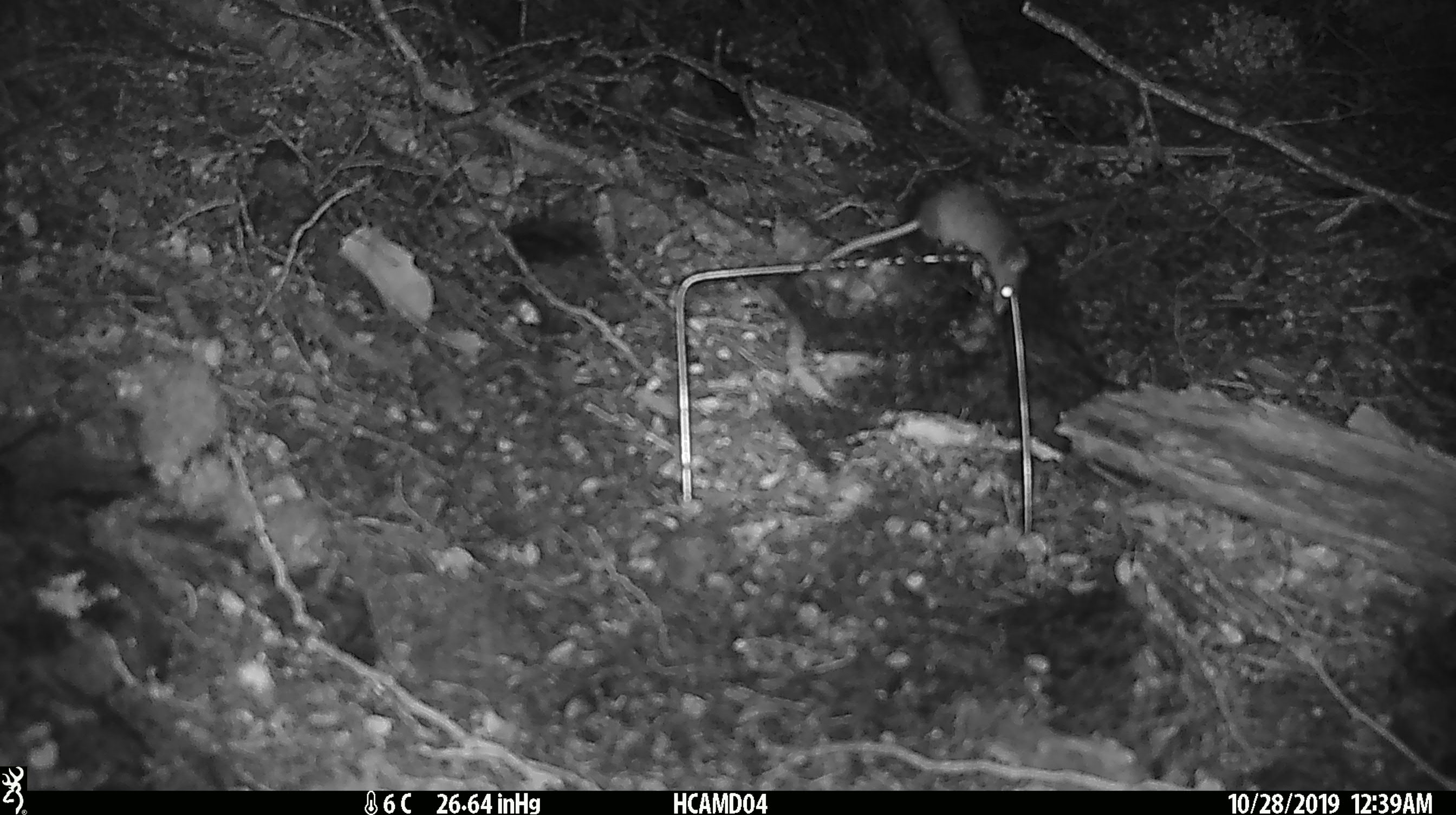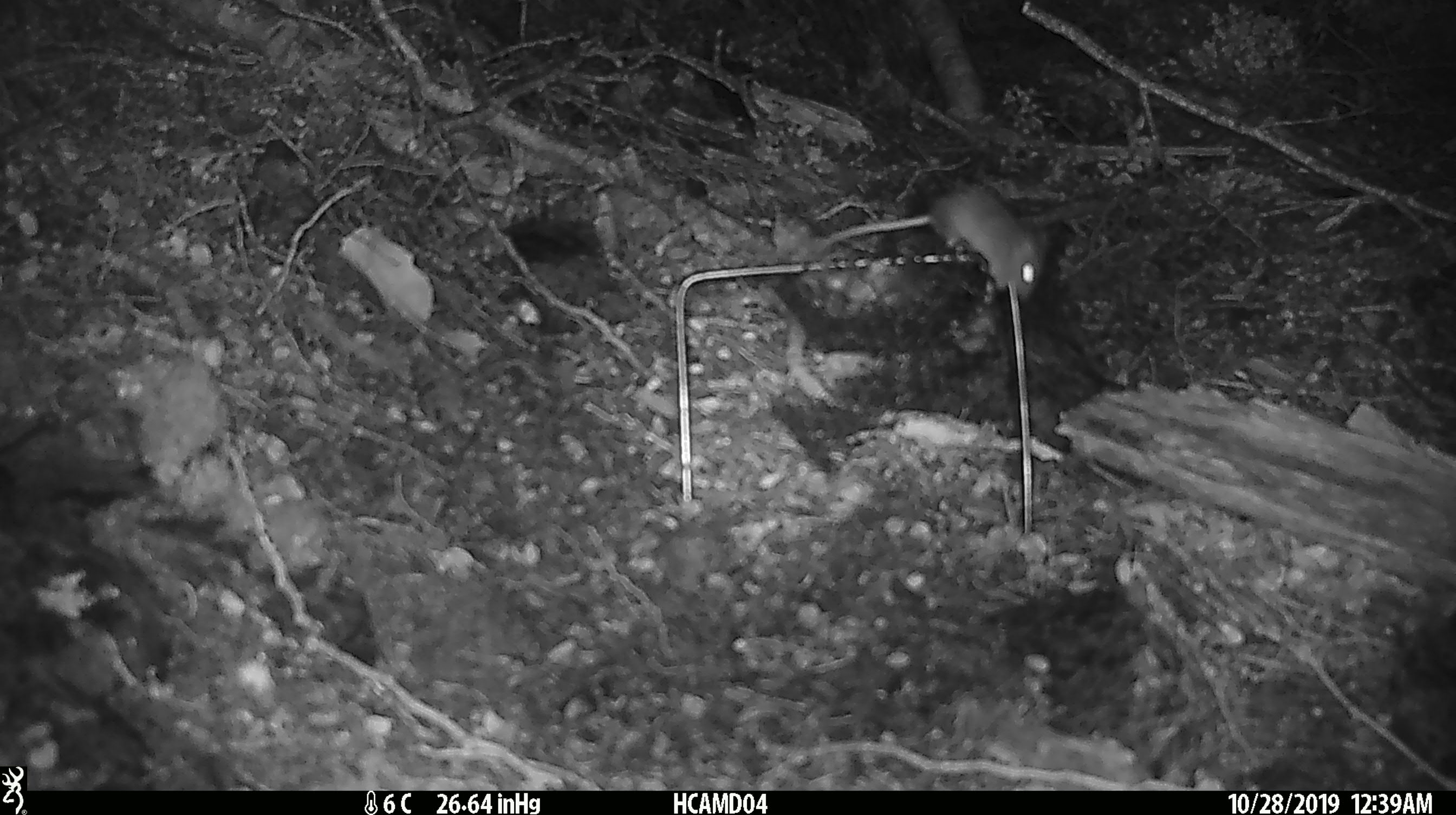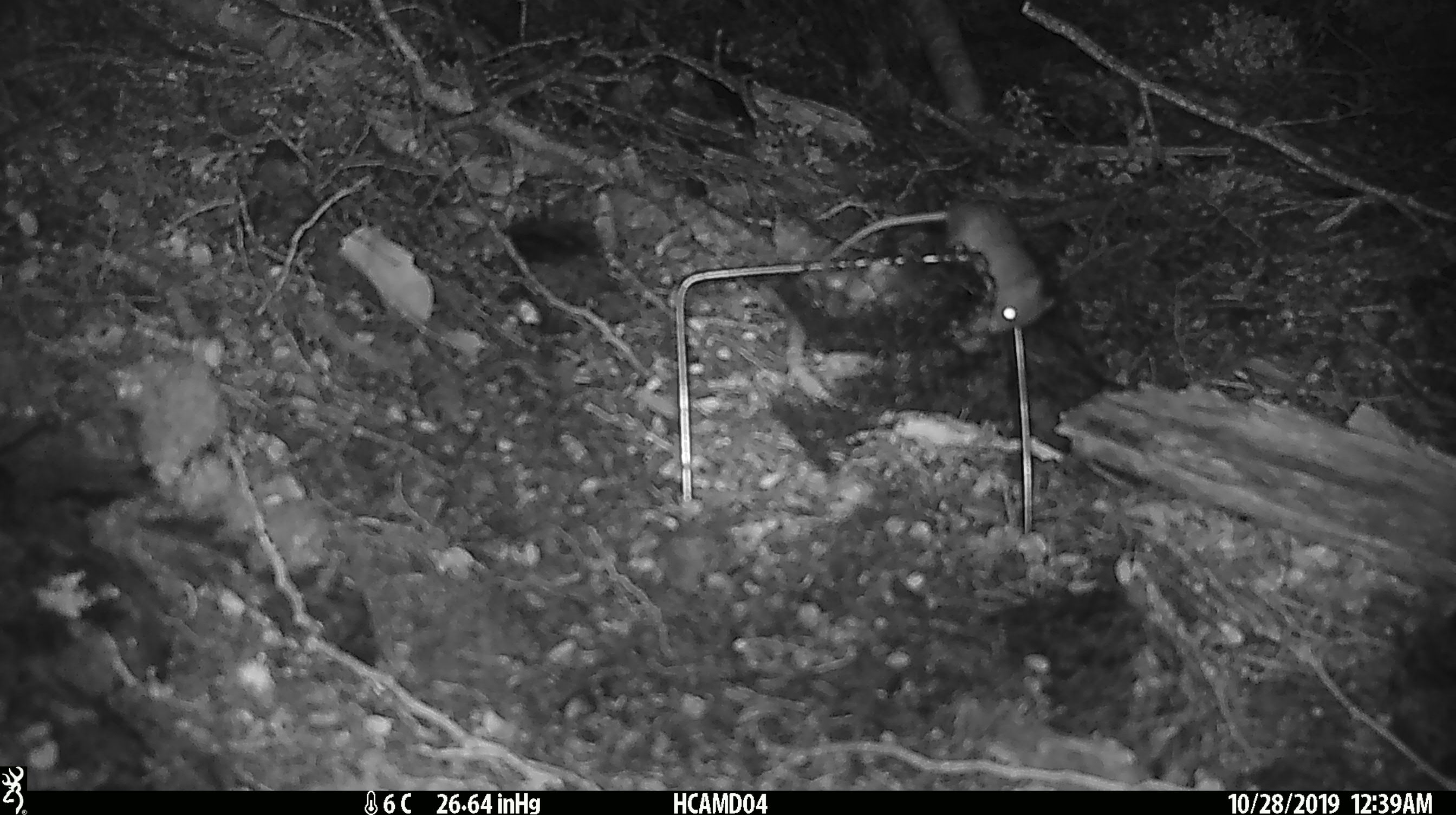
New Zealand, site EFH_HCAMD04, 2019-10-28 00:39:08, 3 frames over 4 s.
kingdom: Animalia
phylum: Chordata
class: Mammalia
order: Rodentia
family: Muridae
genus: Mus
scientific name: Mus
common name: mouse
Mouse (Mus).